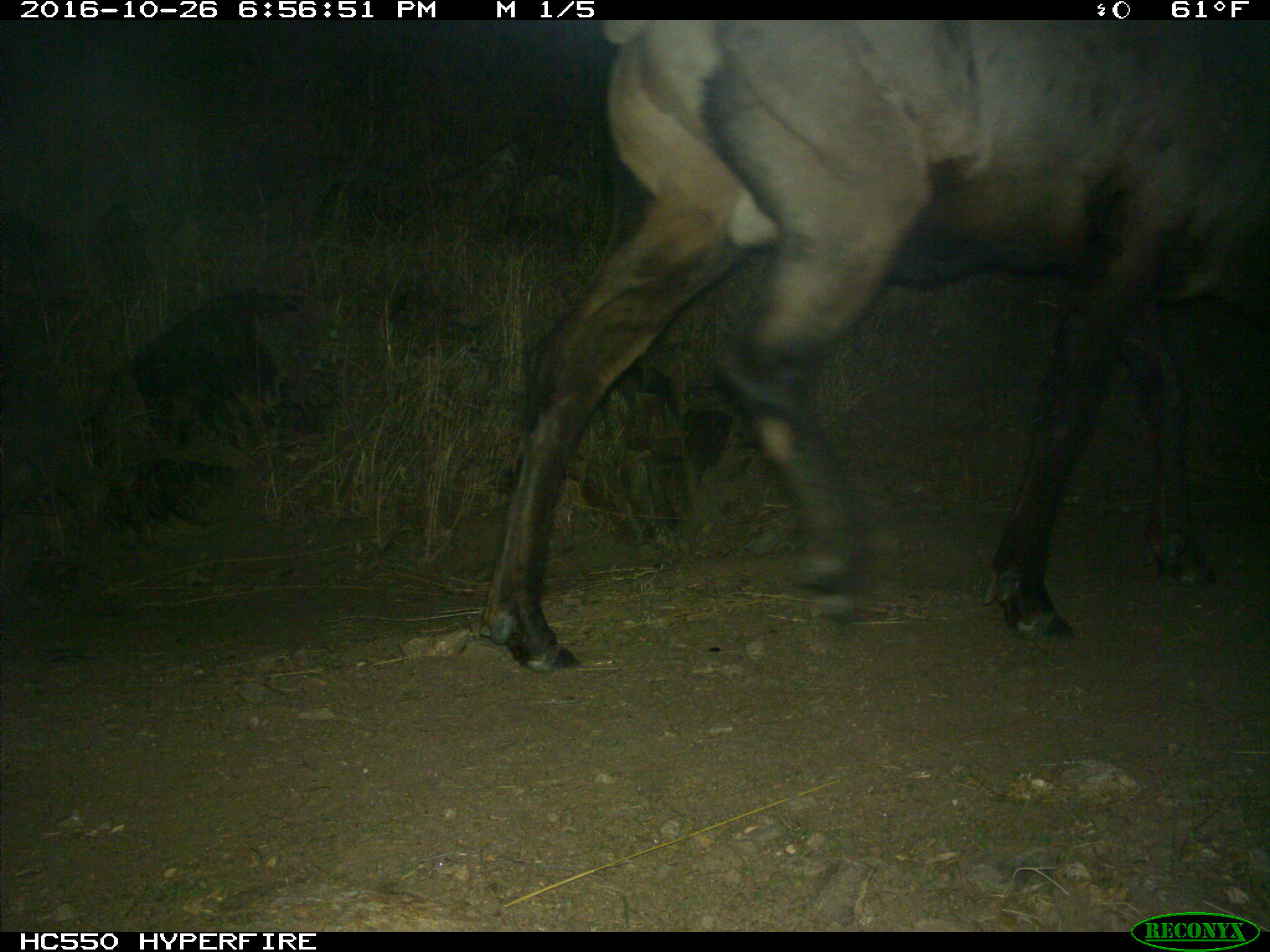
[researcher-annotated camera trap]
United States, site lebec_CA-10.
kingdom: Animalia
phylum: Chordata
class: Mammalia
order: Artiodactyla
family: Cervidae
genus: Cervus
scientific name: Cervus canadensis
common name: elk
Cervus canadensis (elk).